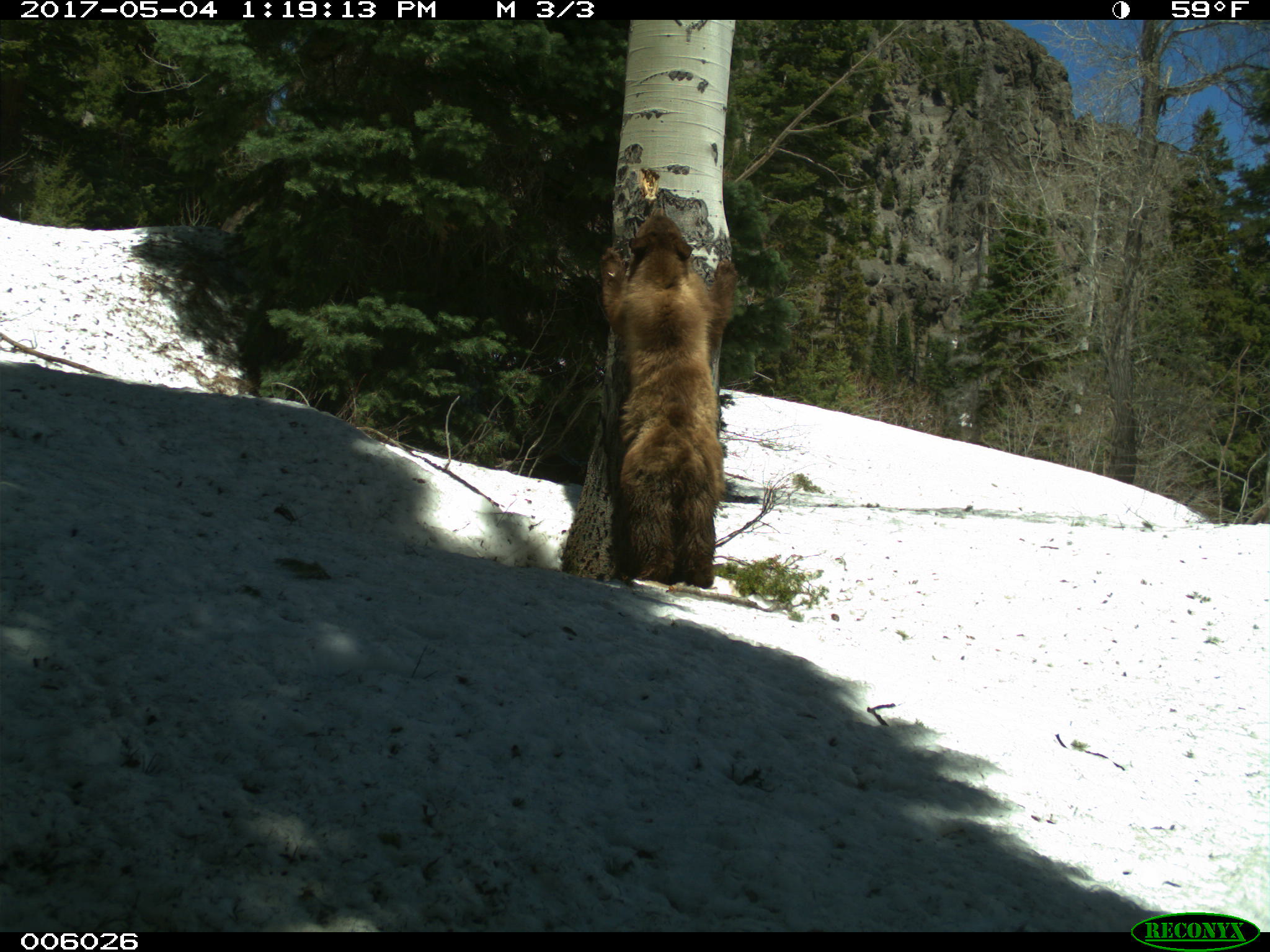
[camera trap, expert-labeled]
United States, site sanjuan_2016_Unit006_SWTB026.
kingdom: Animalia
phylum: Chordata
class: Mammalia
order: Carnivora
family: Ursidae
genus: Ursus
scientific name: Ursus americanus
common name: american black bear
Ursus americanus (american black bear).